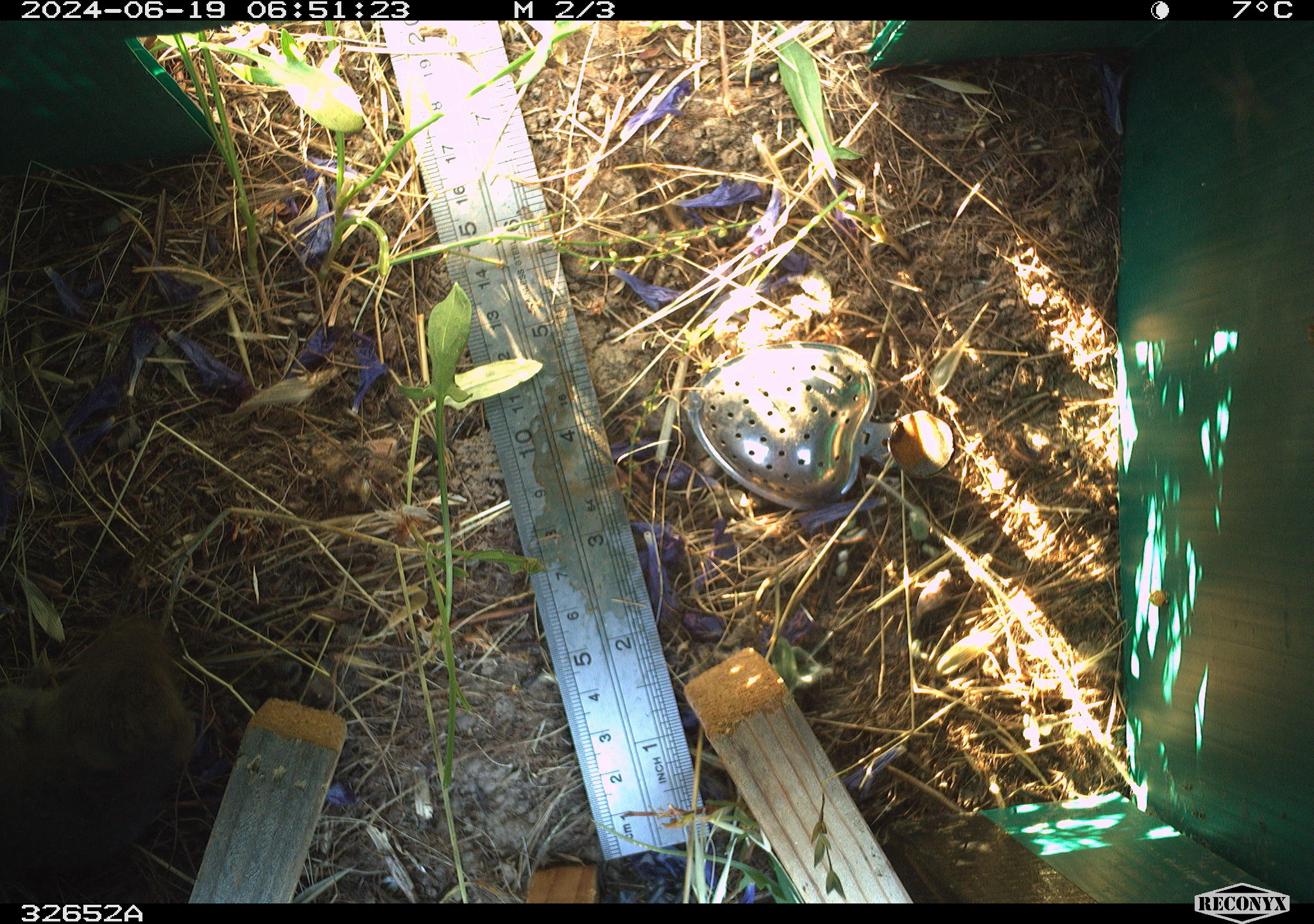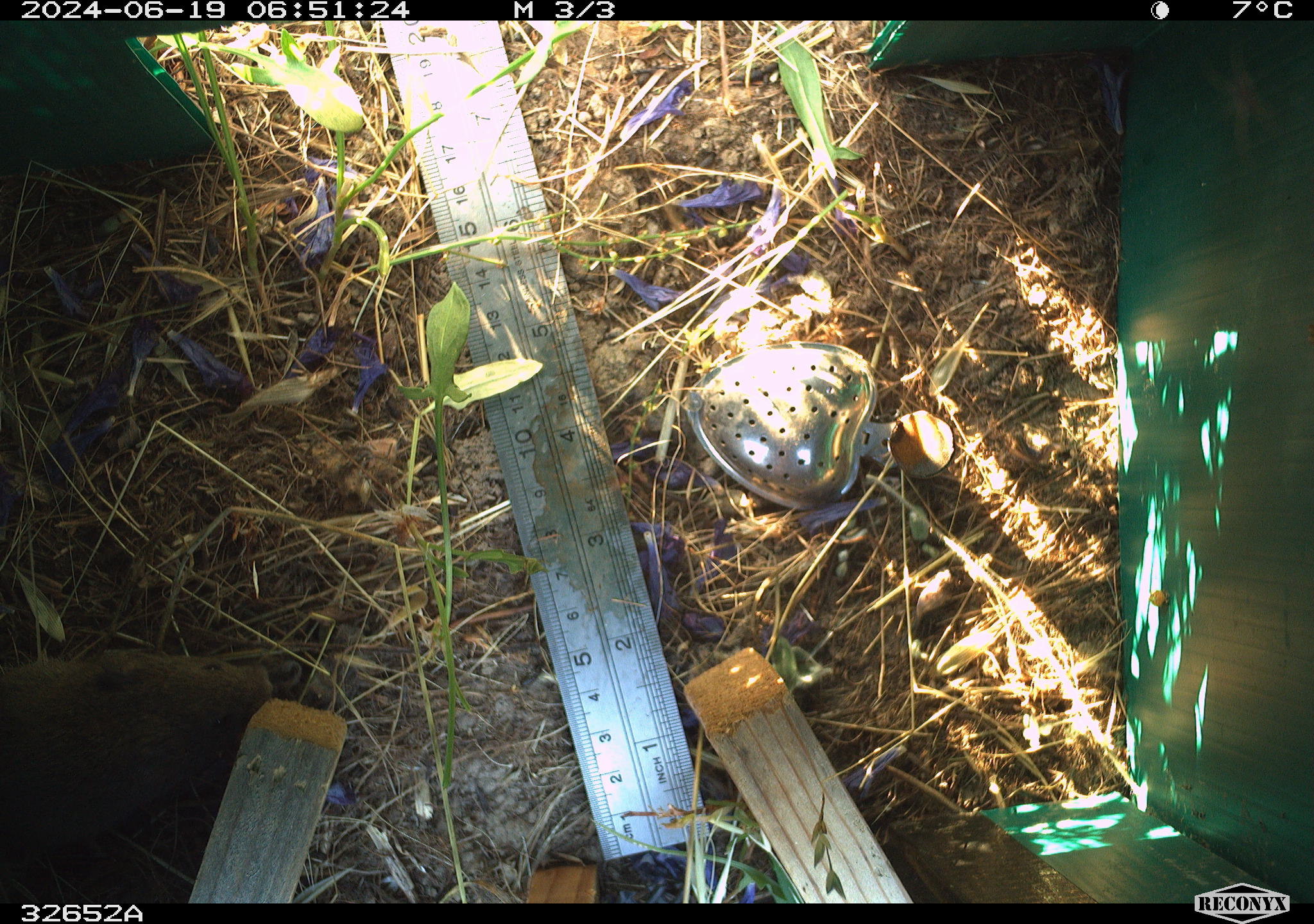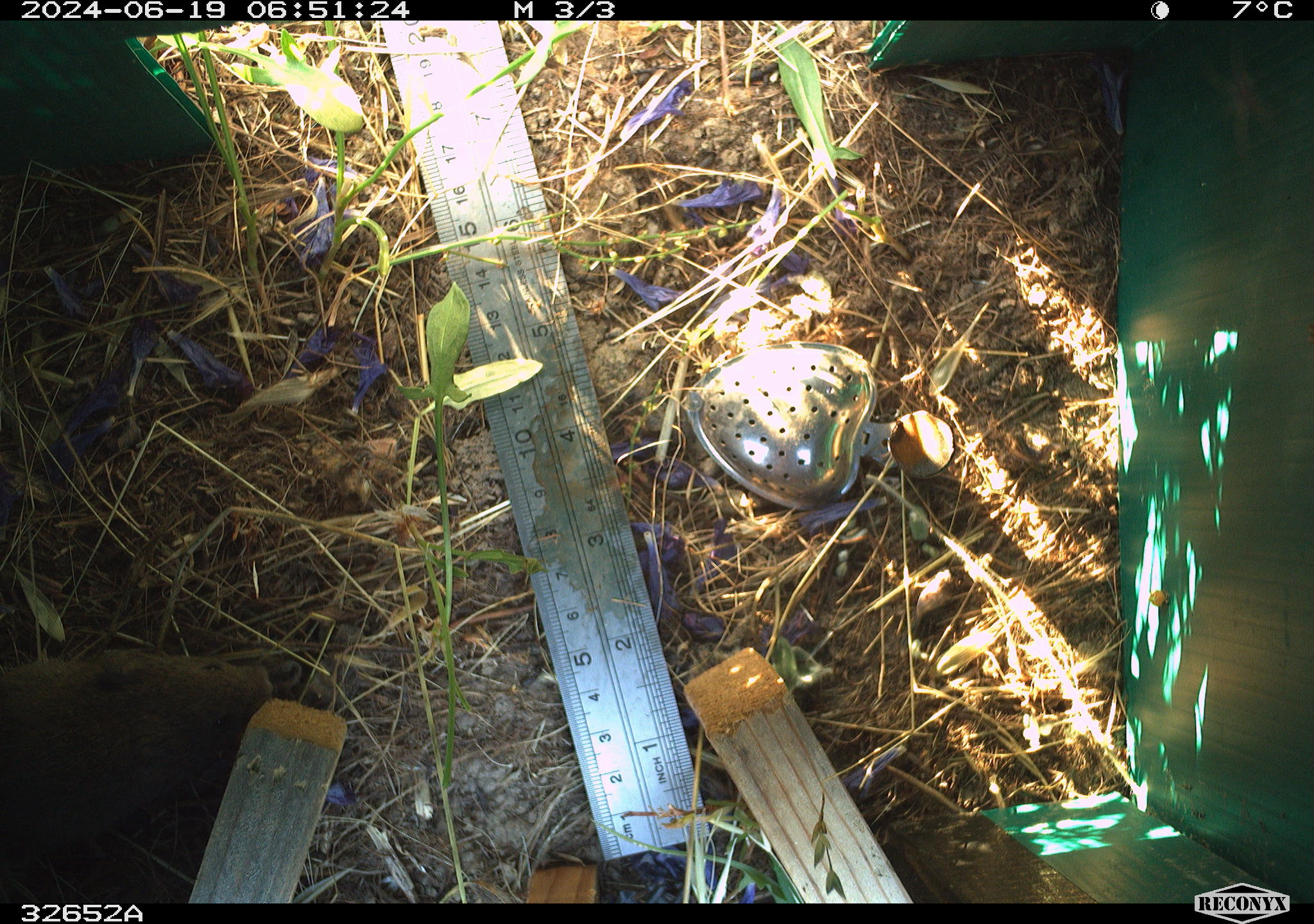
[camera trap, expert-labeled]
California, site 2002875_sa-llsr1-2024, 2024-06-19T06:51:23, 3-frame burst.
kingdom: Animalia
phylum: Chordata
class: Mammalia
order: Rodentia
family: Cricetidae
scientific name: Arvicolinae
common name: voles, lemmings, and muskrats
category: arvicolinae subfamily